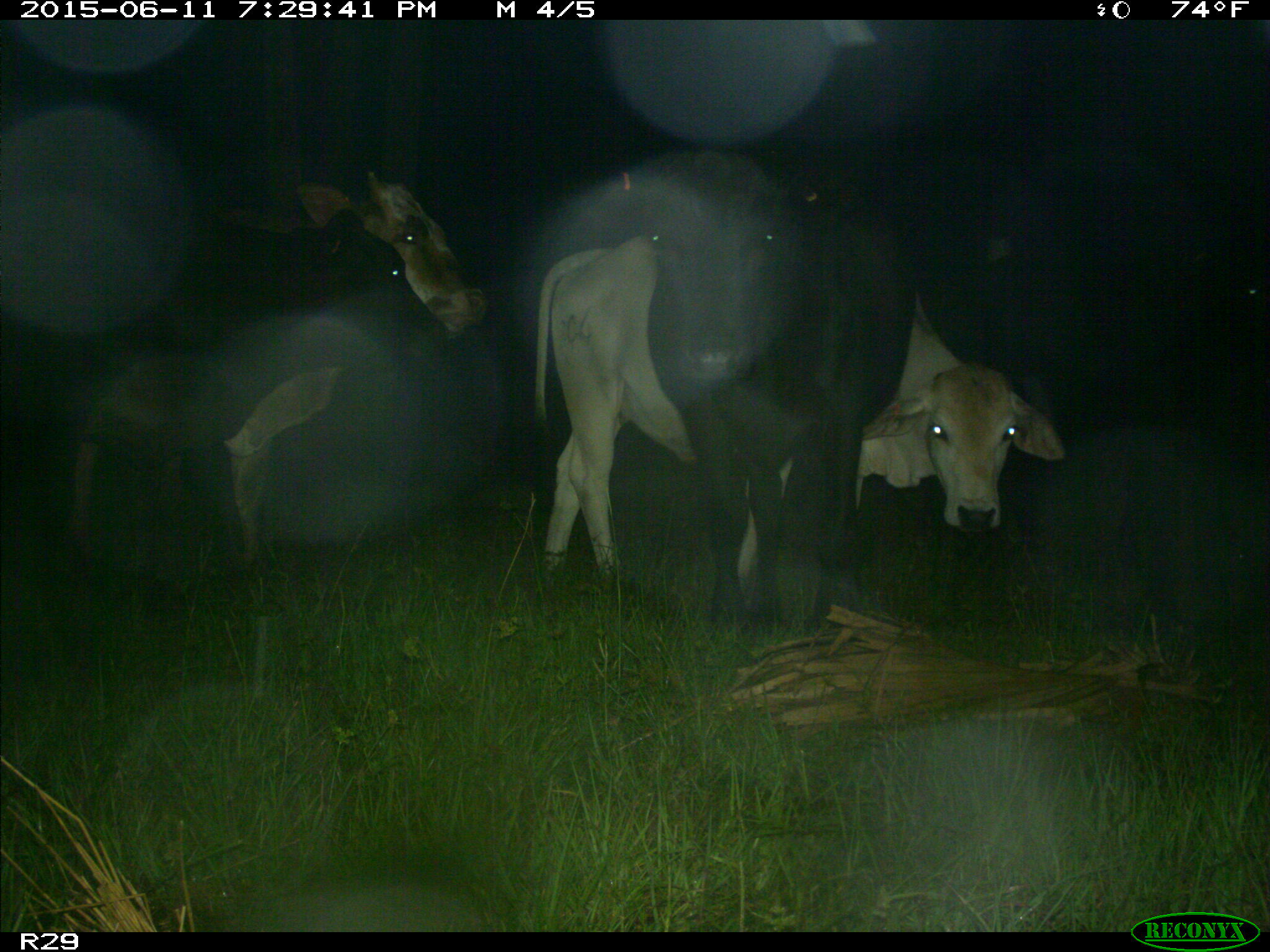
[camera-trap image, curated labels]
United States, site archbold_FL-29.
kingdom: Animalia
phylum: Chordata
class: Mammalia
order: Artiodactyla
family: Bovidae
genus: Bos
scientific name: Bos taurus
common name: domestic cow